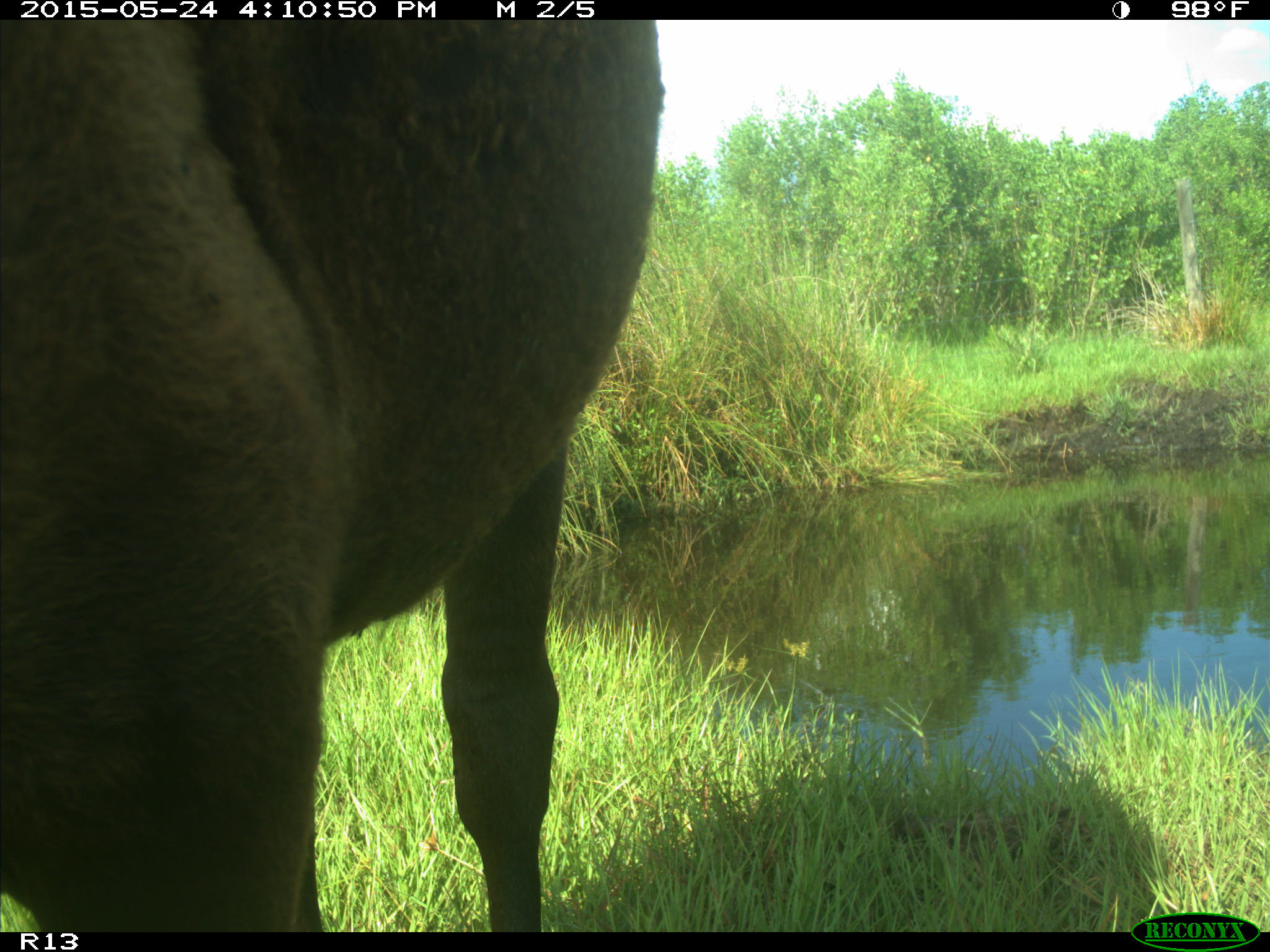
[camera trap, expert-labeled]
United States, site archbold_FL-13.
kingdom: Animalia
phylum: Chordata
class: Mammalia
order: Artiodactyla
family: Bovidae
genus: Bos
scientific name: Bos taurus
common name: domestic cow